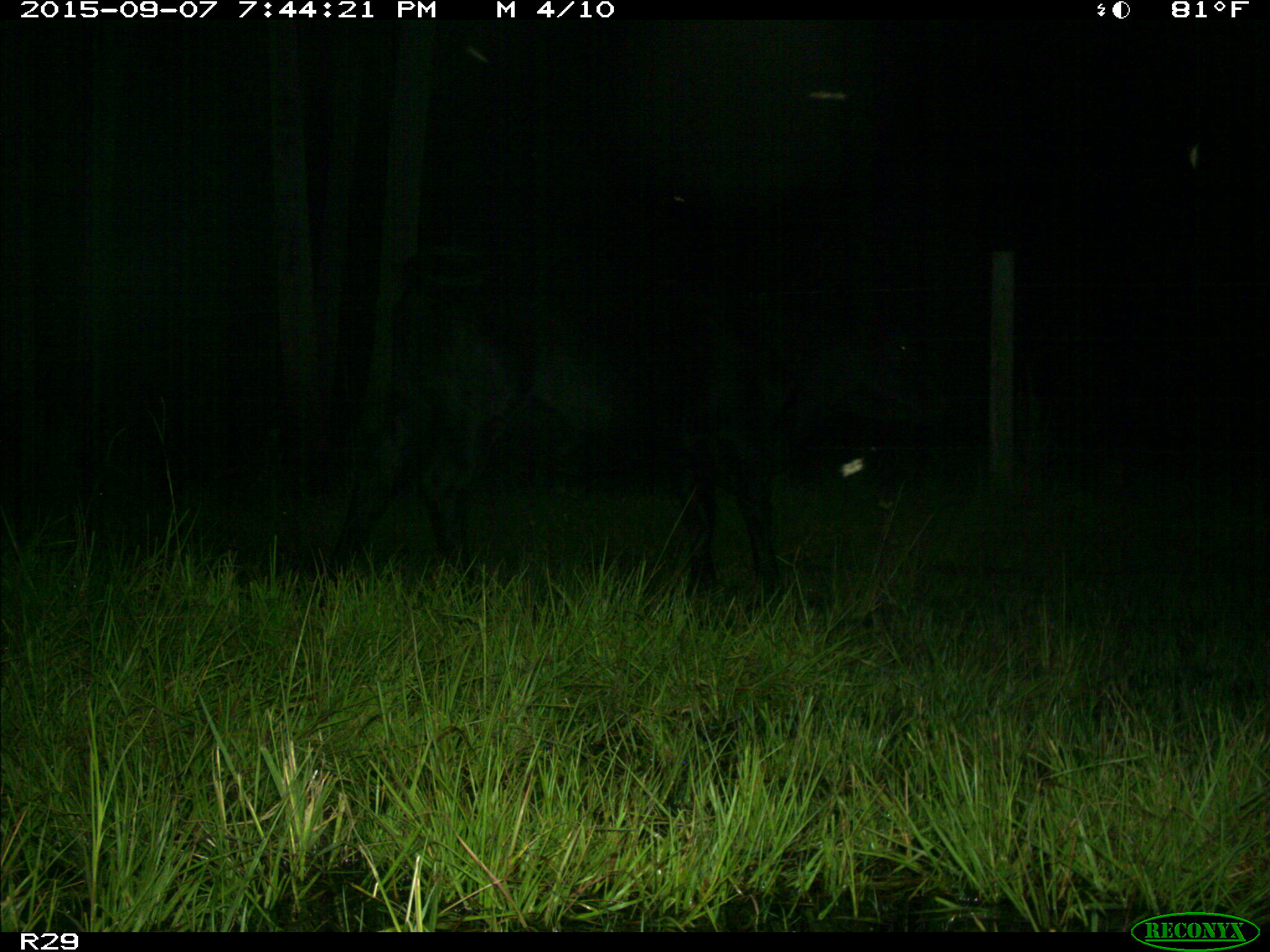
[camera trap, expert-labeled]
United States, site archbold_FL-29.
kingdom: Animalia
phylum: Chordata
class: Mammalia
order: Artiodactyla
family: Bovidae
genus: Bos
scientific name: Bos taurus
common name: domestic cow